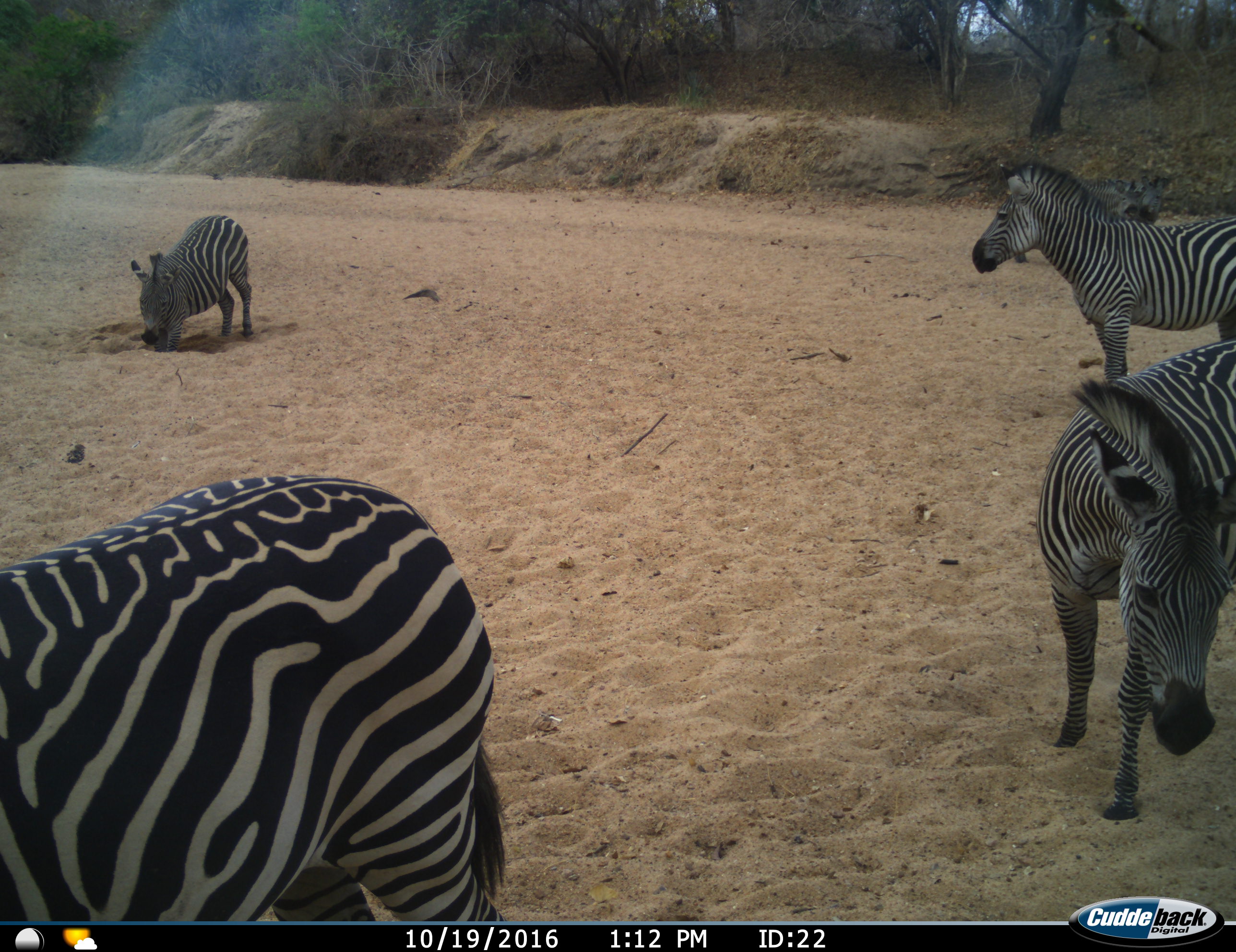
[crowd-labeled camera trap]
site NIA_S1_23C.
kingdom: Animalia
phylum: Chordata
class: Mammalia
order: Perissodactyla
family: Equidae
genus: Equus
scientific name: Equus quagga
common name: plains zebra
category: zebraplains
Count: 4.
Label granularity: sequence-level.